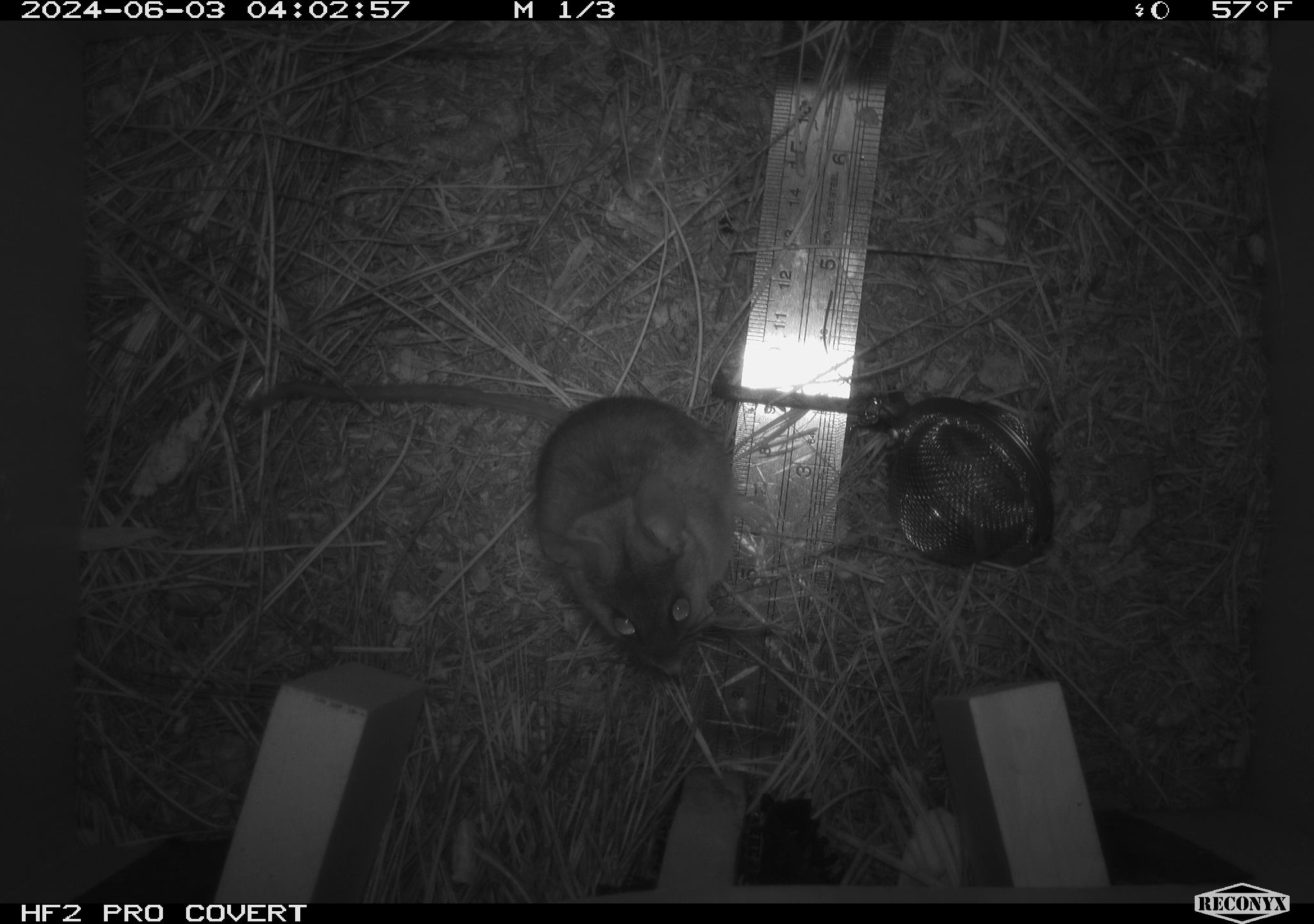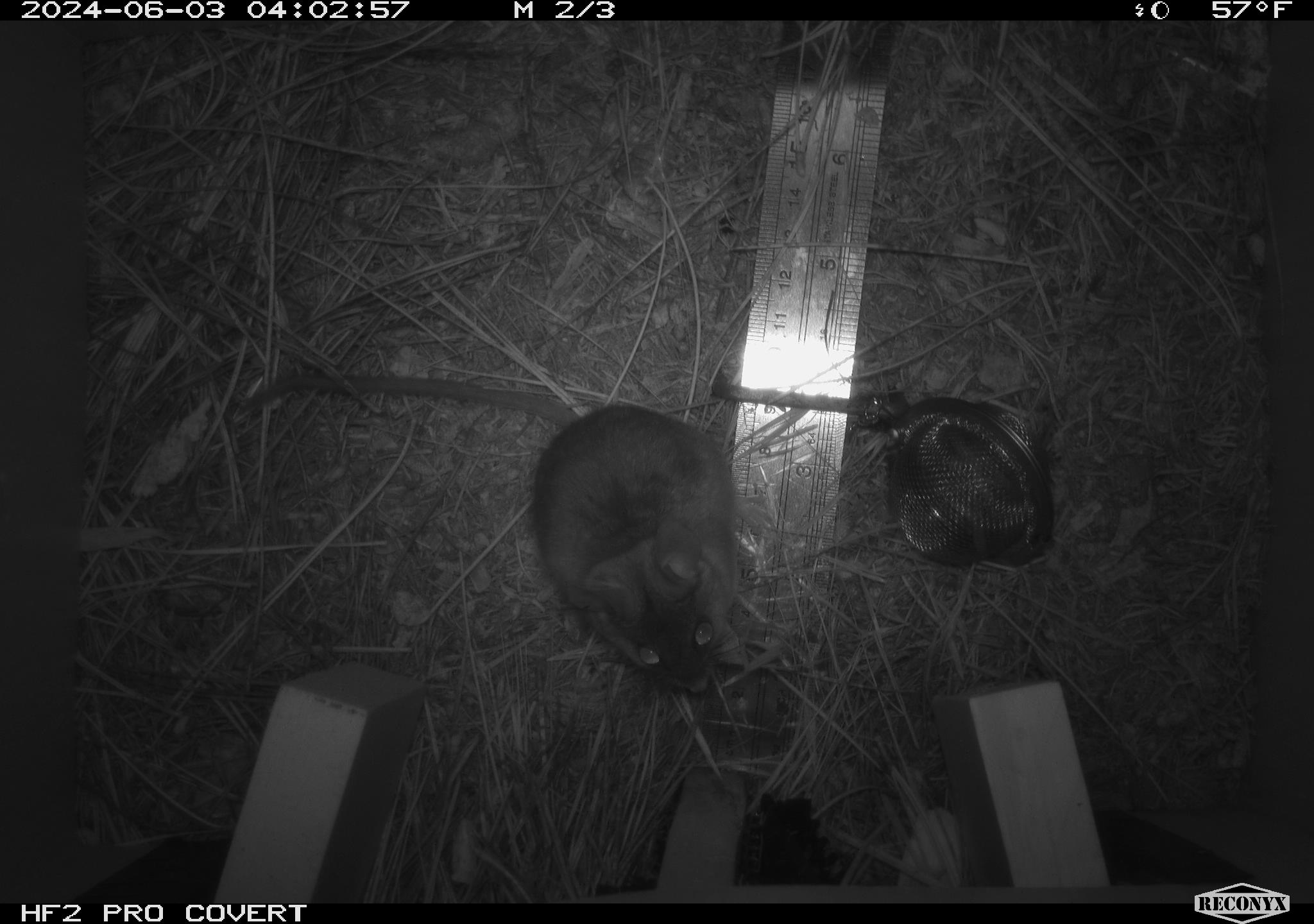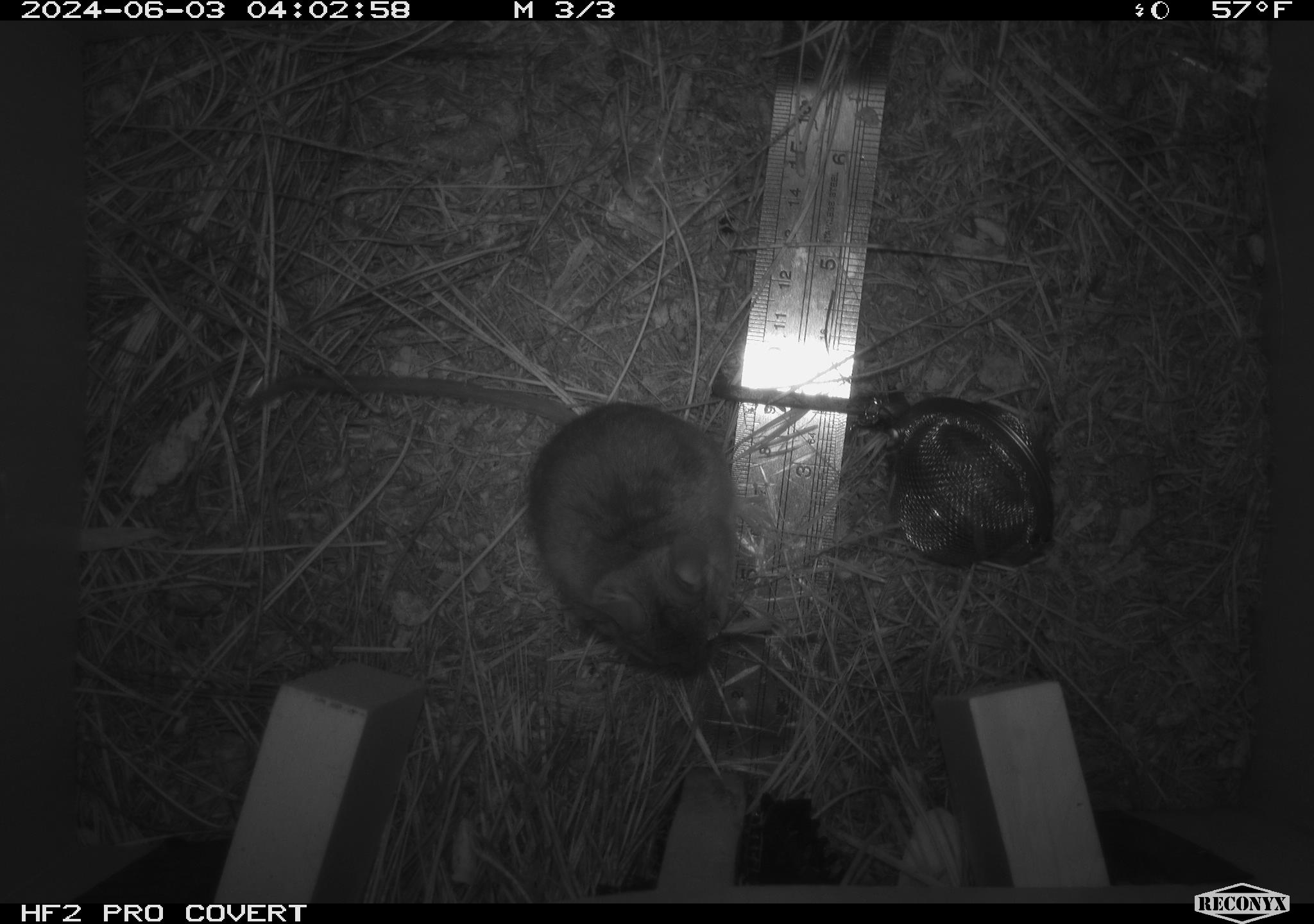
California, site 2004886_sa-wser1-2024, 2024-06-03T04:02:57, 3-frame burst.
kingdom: Animalia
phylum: Chordata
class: Mammalia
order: Rodentia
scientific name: Rodentia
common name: mouse species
Mouse species (Rodentia).